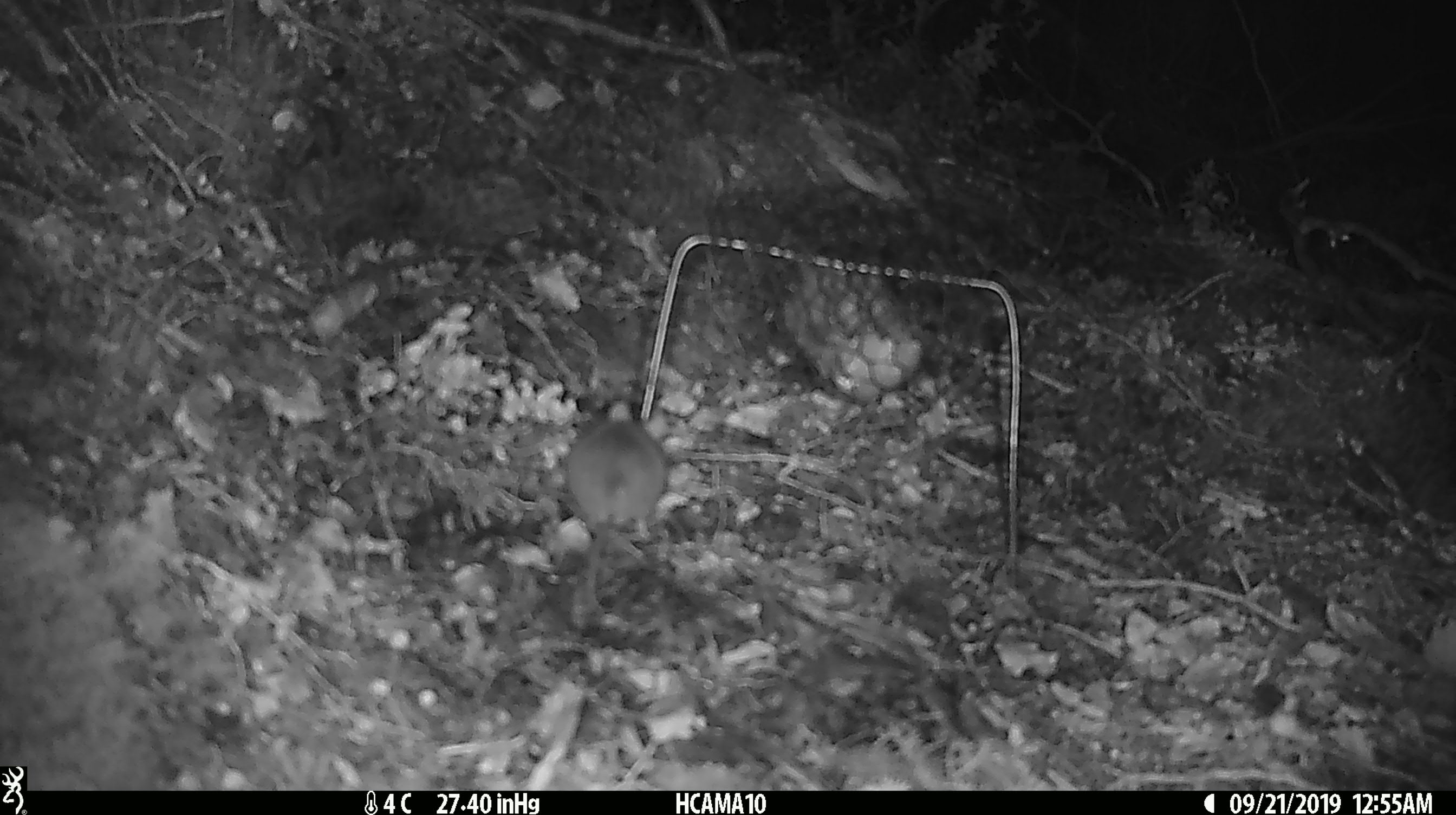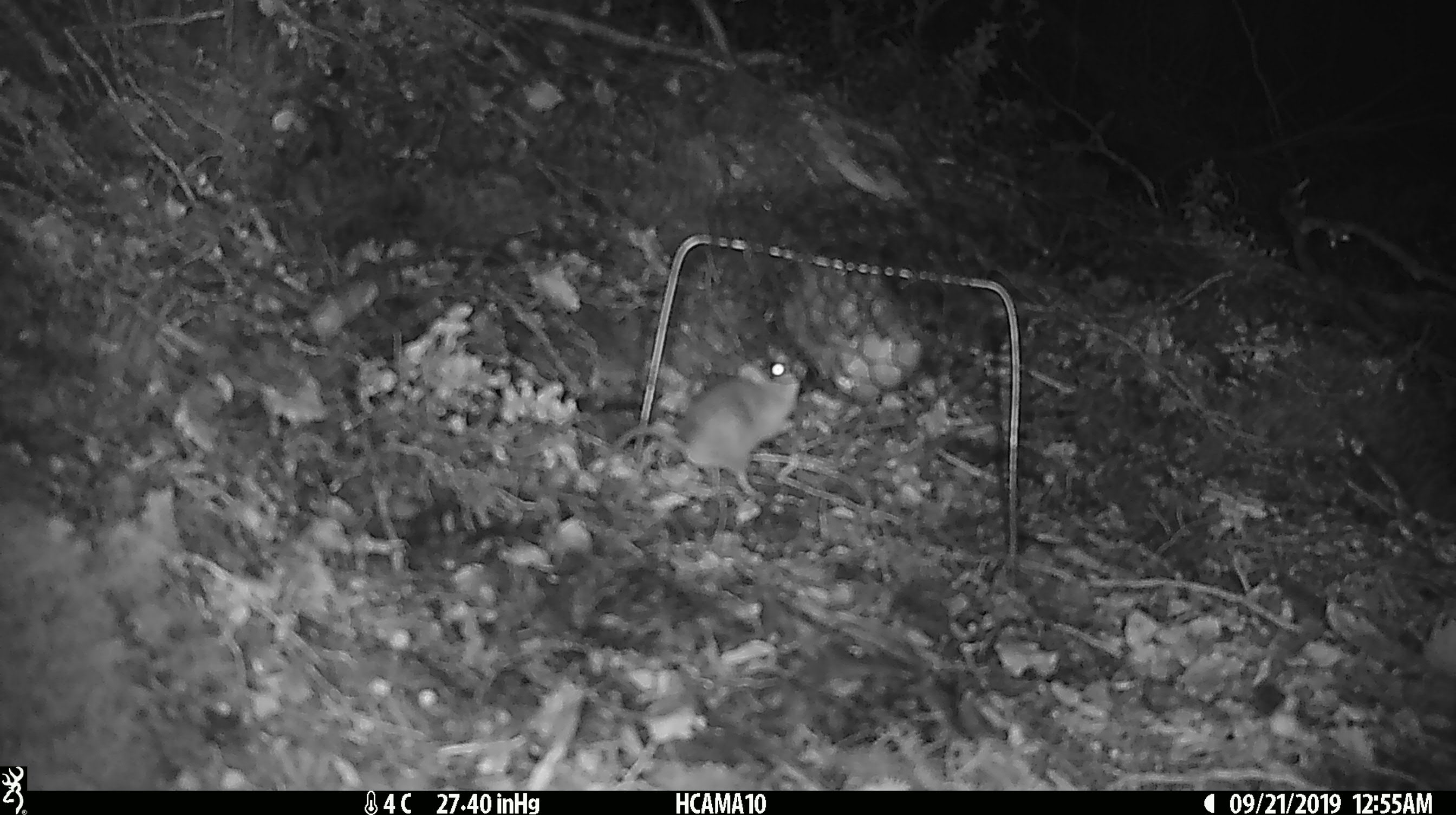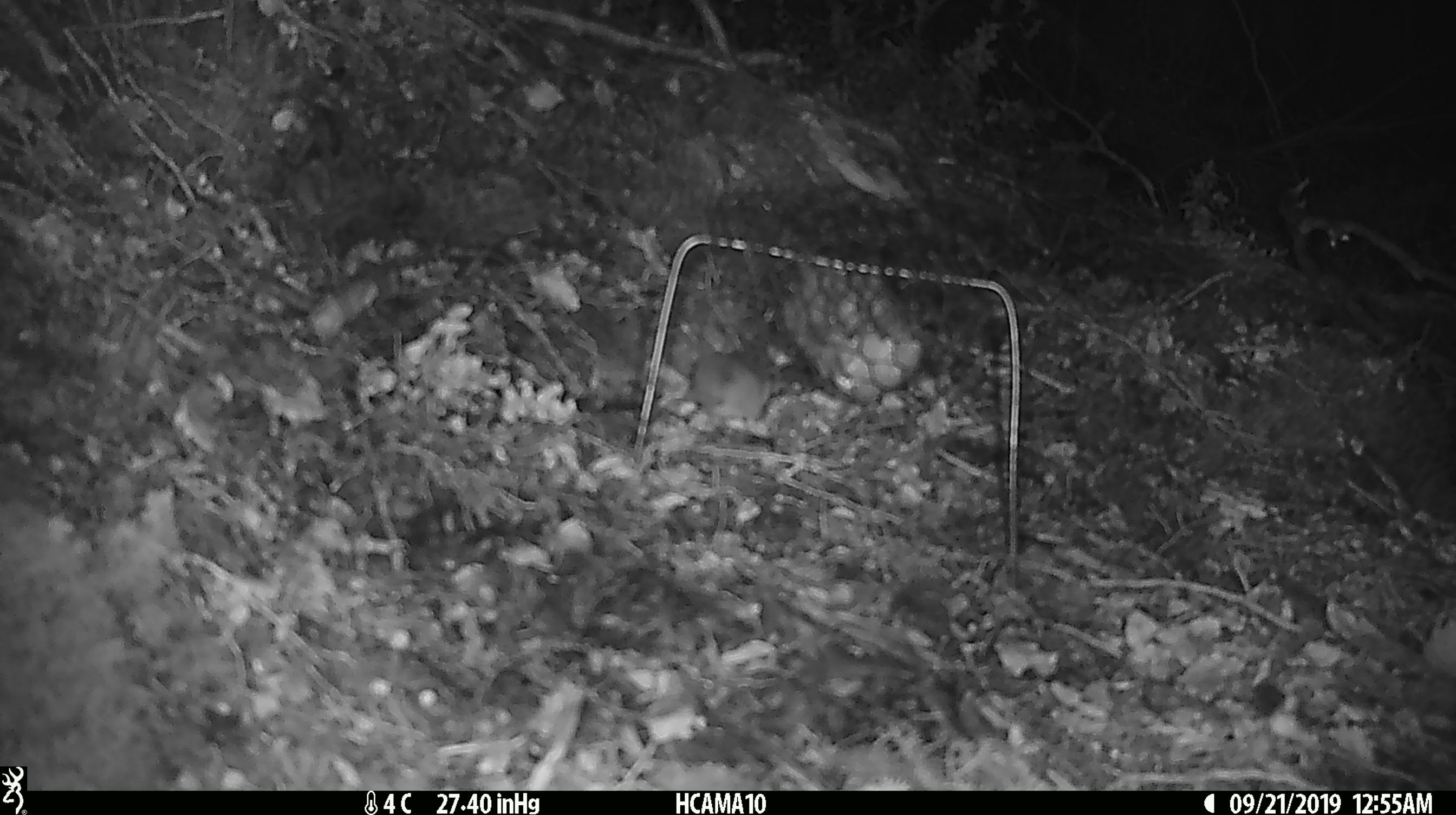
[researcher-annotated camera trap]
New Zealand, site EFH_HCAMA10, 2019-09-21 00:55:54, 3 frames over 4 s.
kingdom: Animalia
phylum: Chordata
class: Mammalia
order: Rodentia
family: Muridae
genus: Mus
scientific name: Mus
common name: mouse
Mouse (Mus).